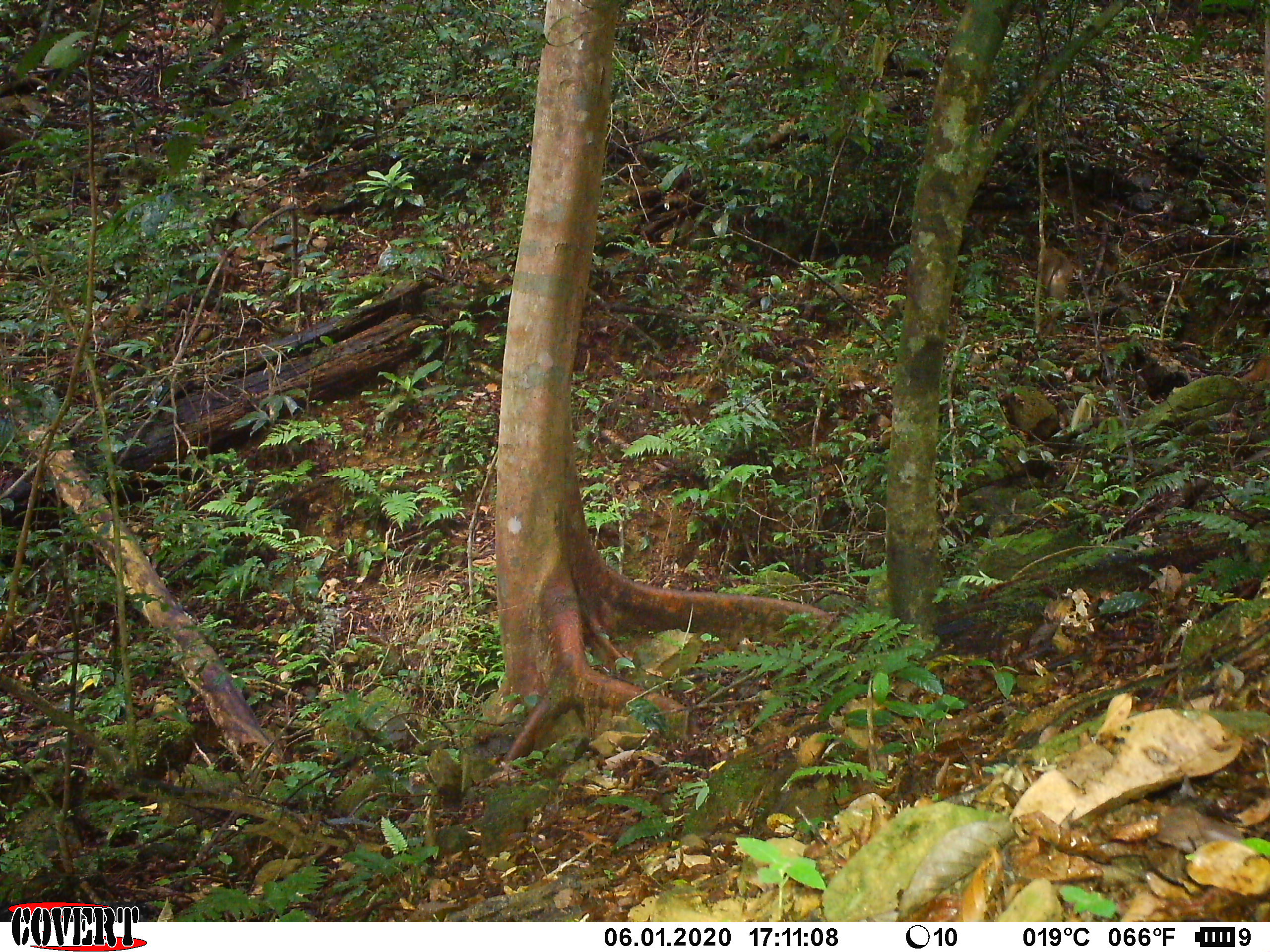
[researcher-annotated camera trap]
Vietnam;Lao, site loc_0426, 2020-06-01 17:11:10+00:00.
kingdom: Animalia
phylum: Chordata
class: Mammalia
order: Primates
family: Cercopithecidae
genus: Macaca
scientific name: Macaca nemestrina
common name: pig-tailed macaque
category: pig tailed macaque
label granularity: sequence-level